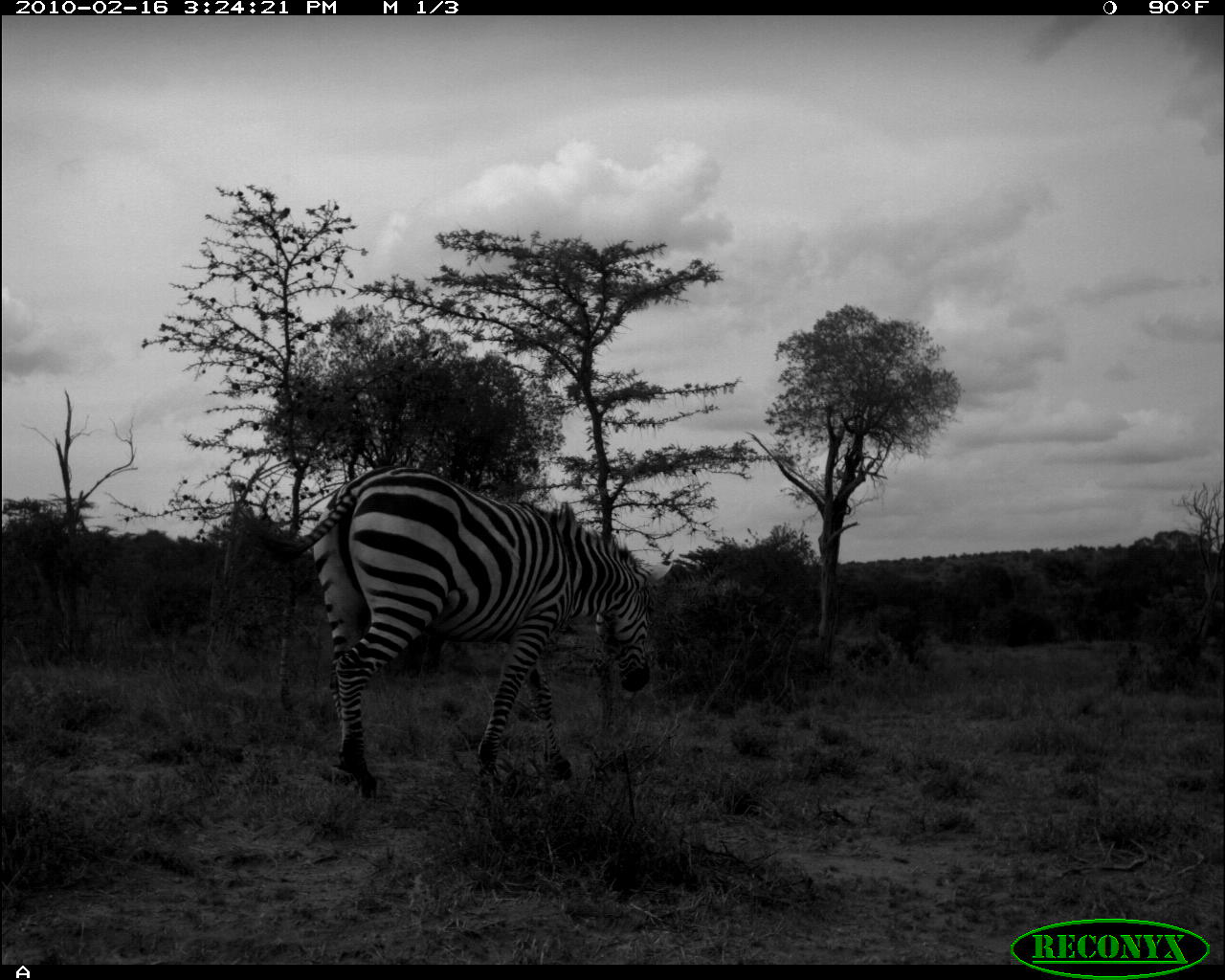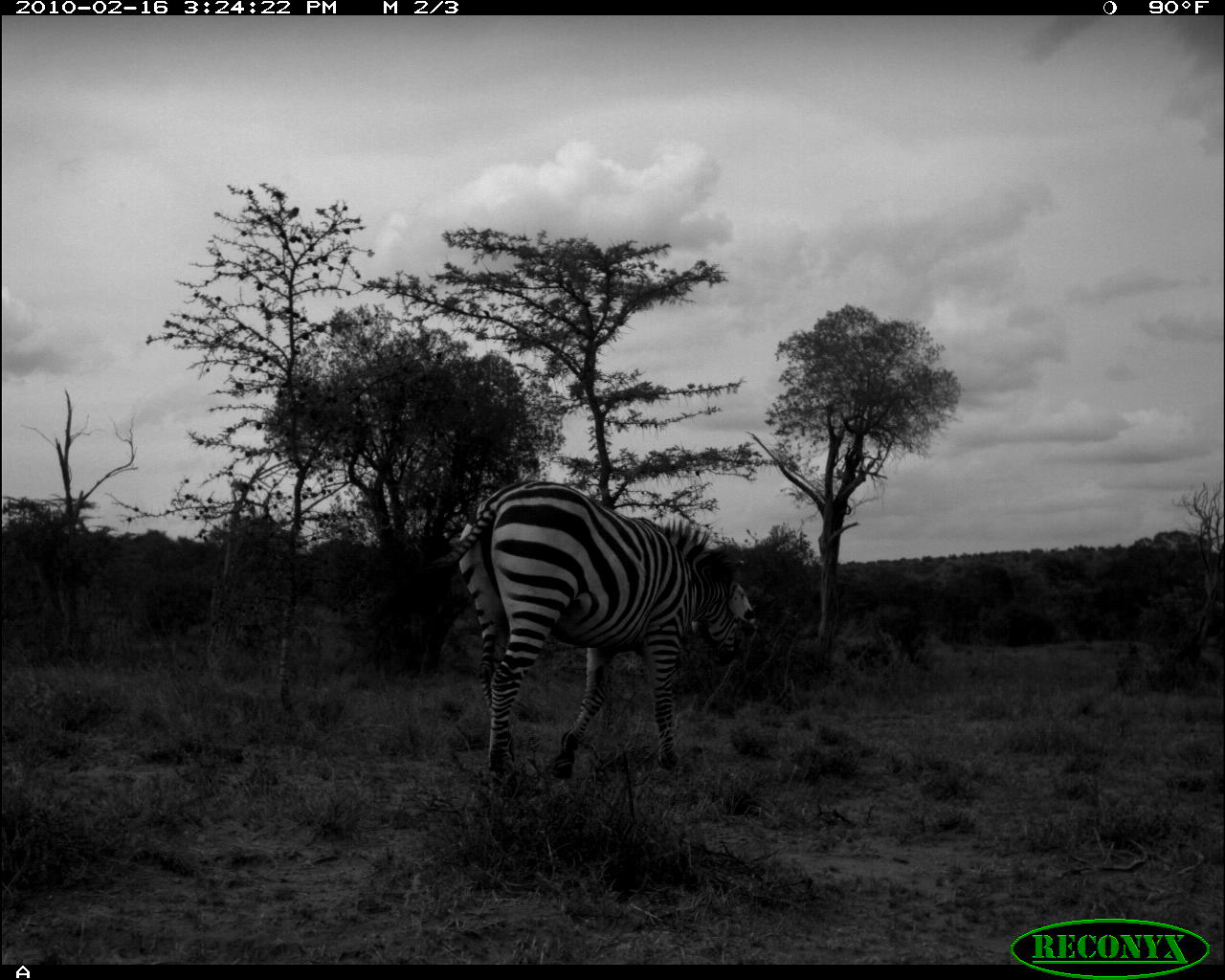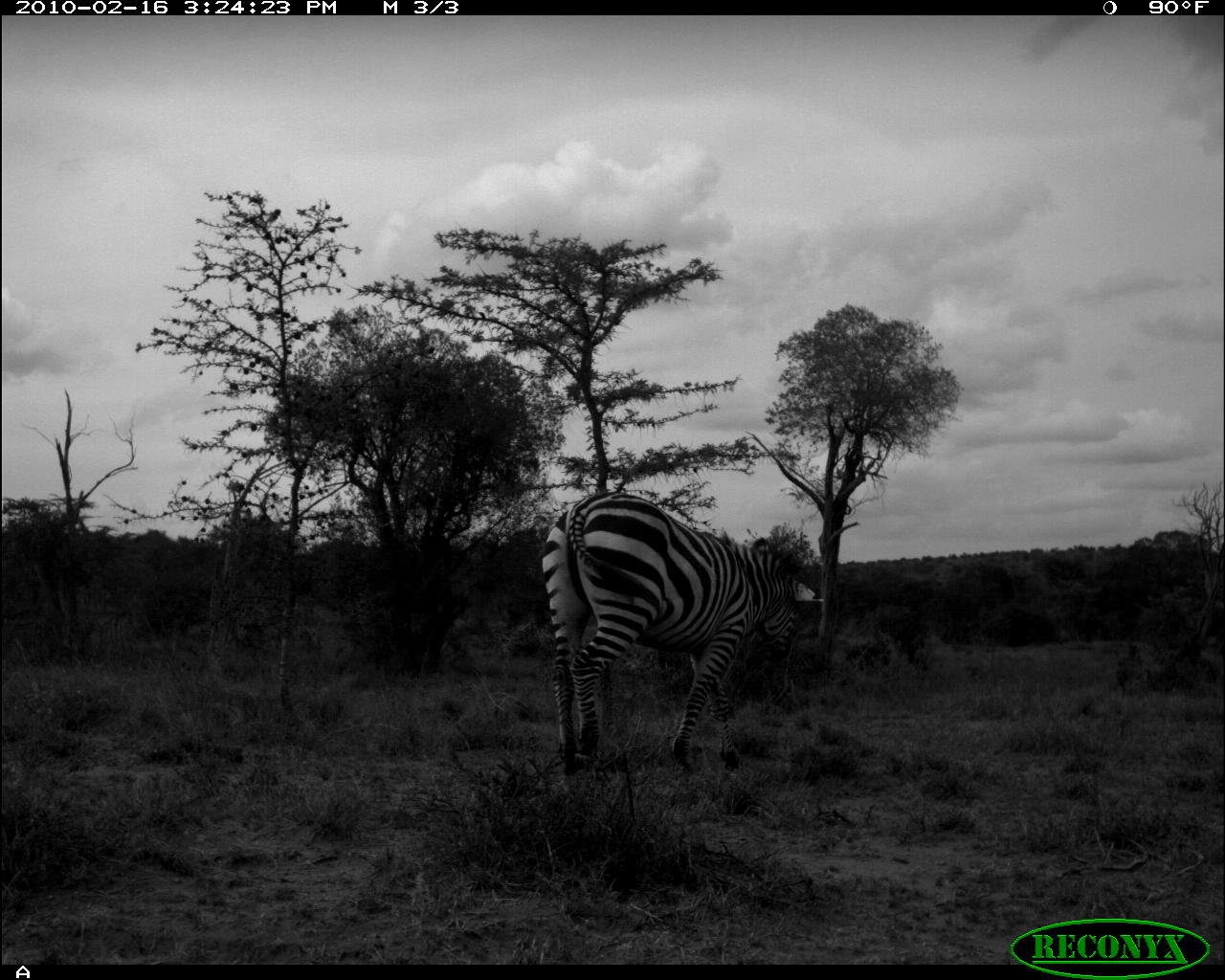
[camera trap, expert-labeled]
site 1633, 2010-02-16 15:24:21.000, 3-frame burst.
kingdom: Animalia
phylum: Chordata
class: Mammalia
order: Perissodactyla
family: Equidae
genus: Equus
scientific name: Equus quagga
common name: plains zebra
Equus quagga (plains zebra), count 1.